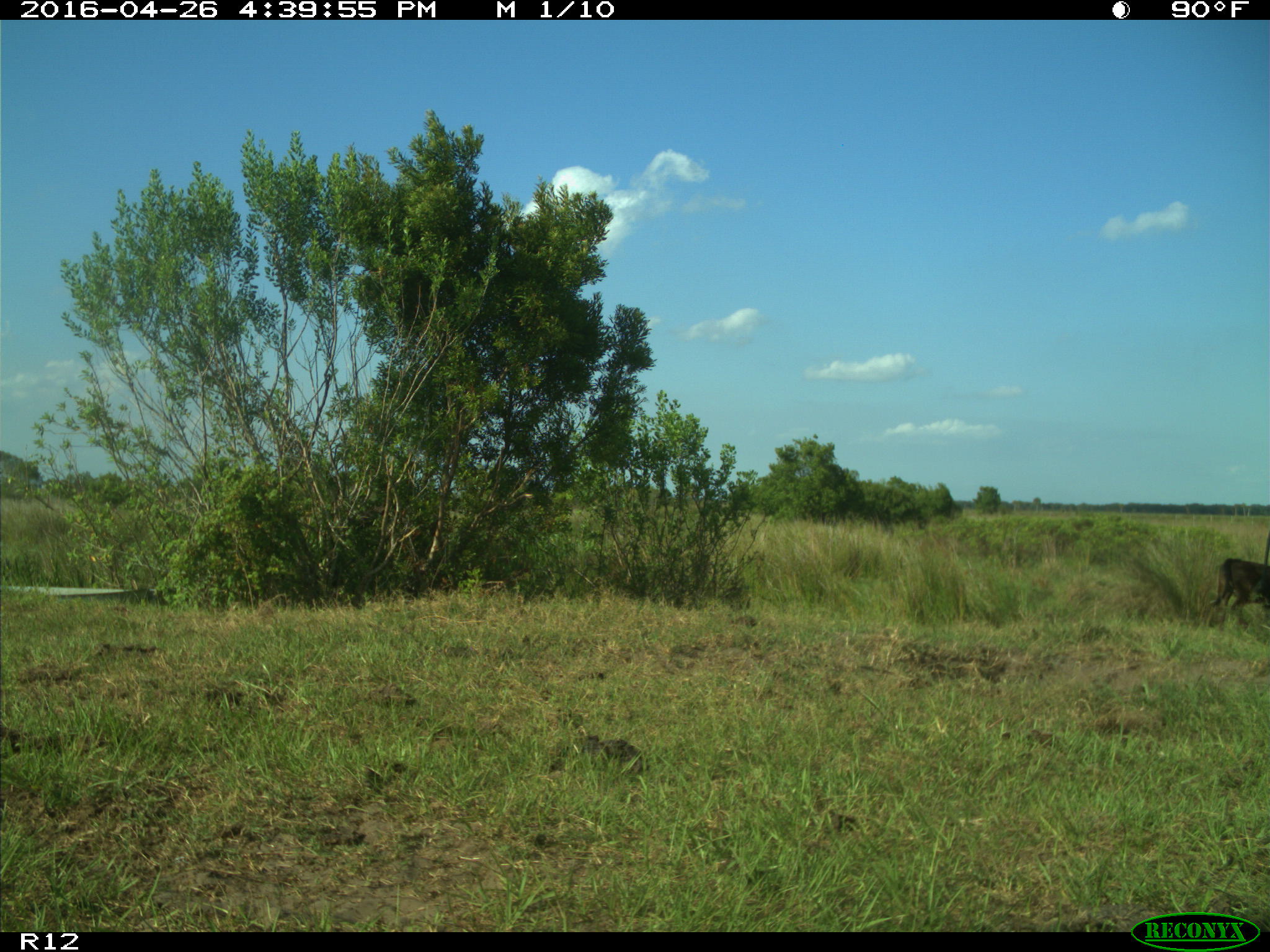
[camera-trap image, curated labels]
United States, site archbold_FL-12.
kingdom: Animalia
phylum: Chordata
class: Mammalia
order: Artiodactyla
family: Bovidae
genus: Bos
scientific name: Bos taurus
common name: domestic cow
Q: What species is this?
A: Bos taurus (domestic cow).